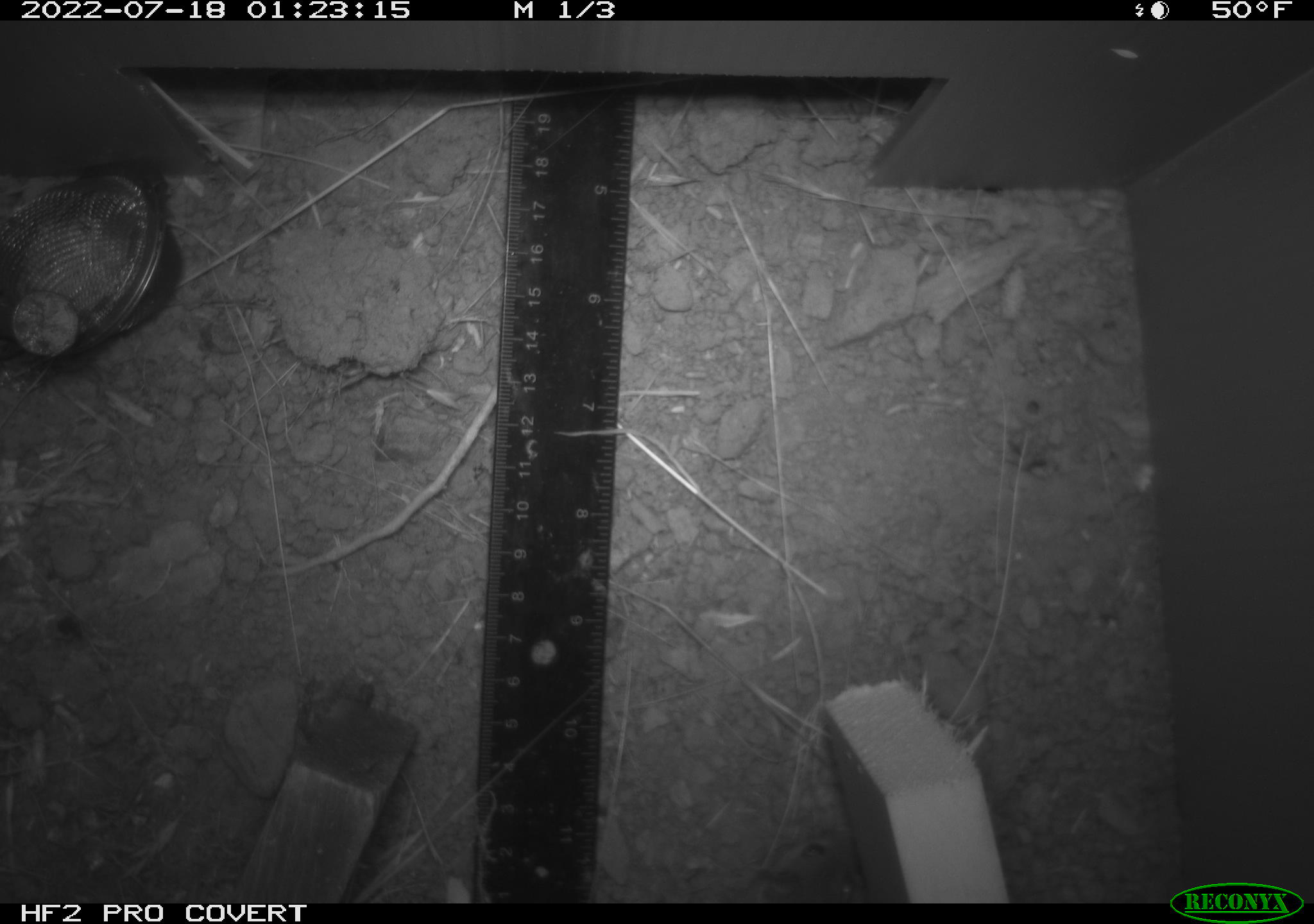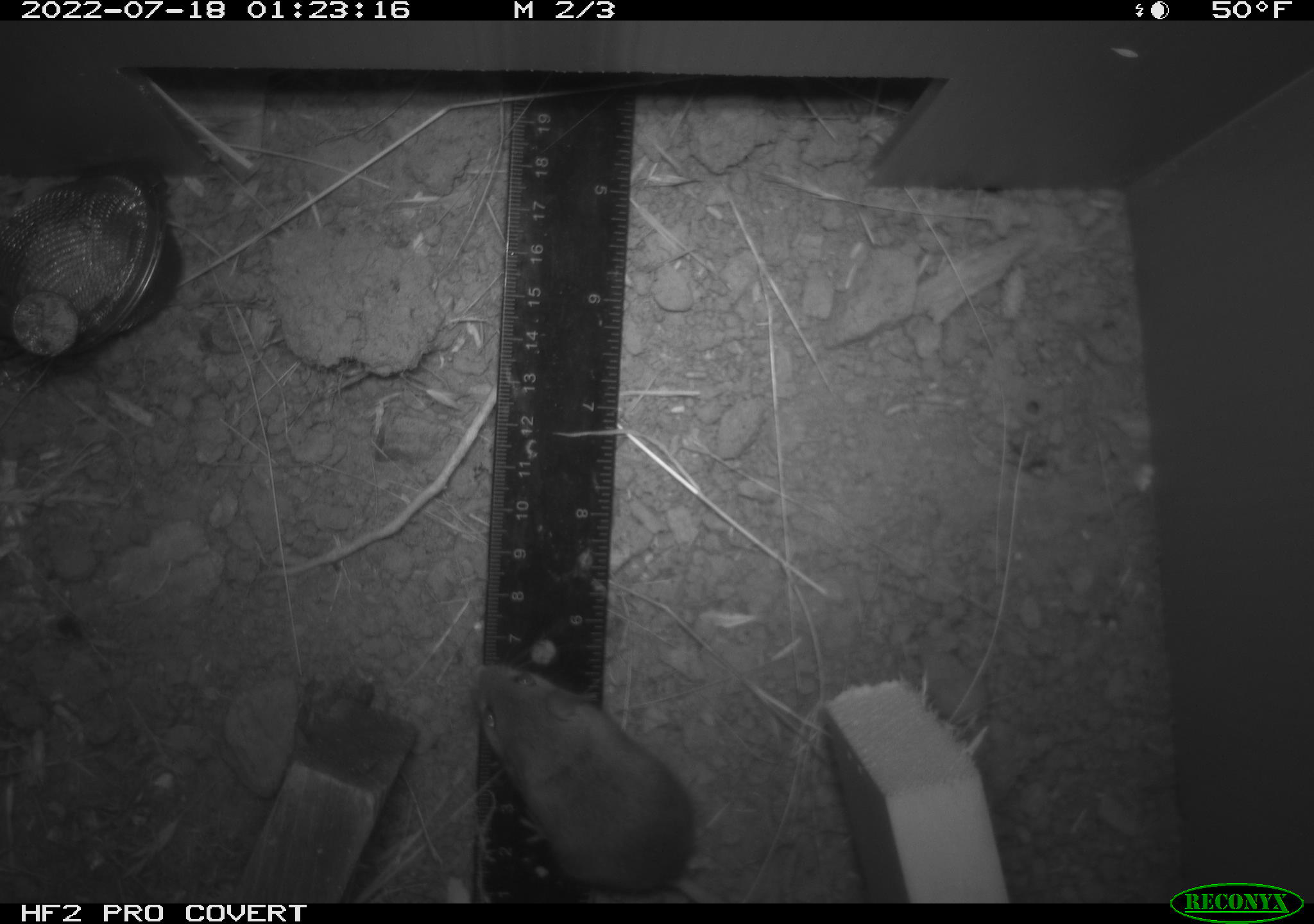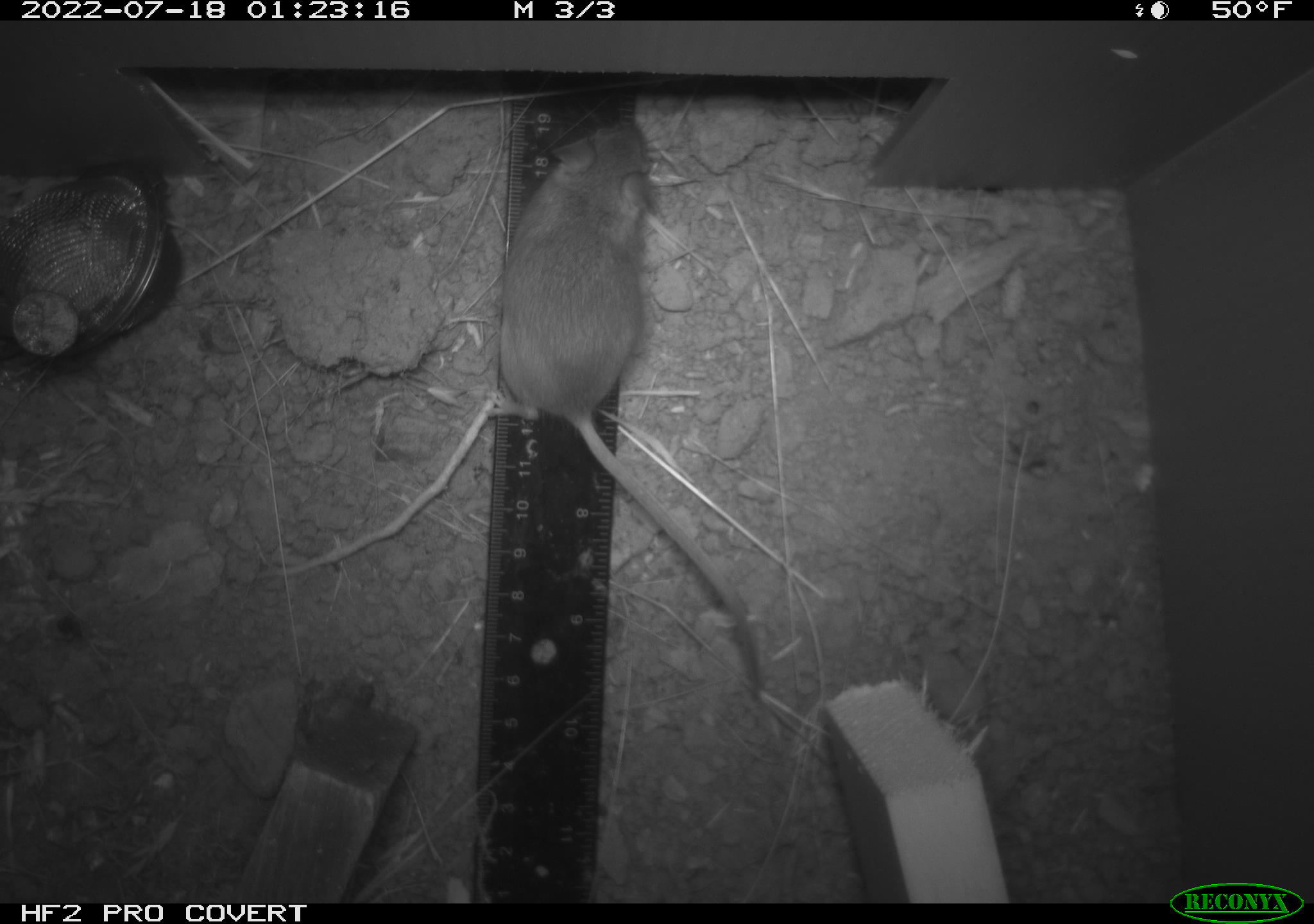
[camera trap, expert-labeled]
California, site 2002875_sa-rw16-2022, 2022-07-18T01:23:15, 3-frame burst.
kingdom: Animalia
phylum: Chordata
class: Mammalia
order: Rodentia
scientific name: Rodentia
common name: mouse species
Mouse species (Rodentia).